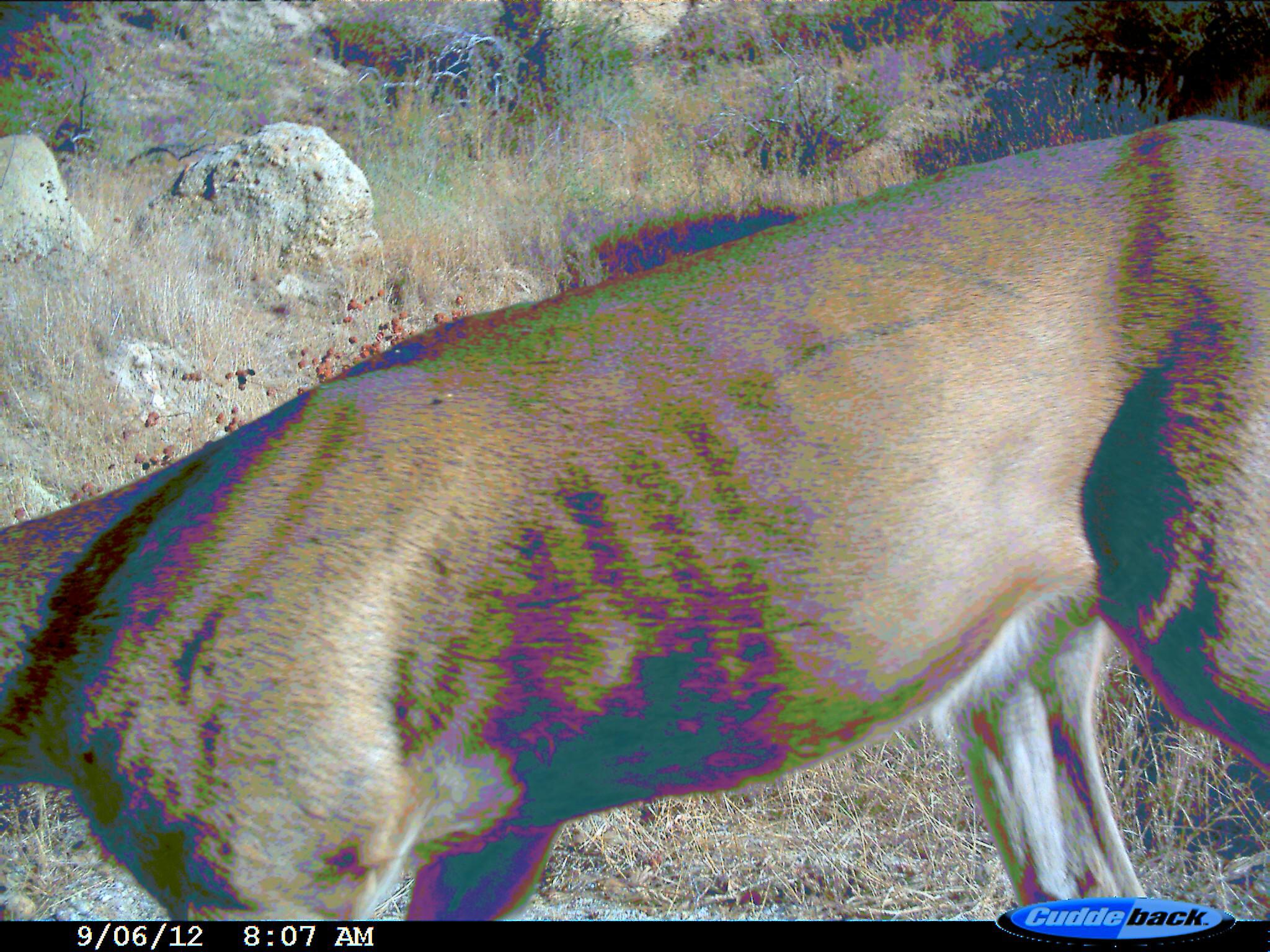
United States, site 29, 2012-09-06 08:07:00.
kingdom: Animalia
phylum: Chordata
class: Mammalia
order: Artiodactyla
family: Cervidae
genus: Odocoileus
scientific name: Odocoileus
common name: deer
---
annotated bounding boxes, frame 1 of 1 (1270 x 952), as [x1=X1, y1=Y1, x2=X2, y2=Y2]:
deer: [x1=0, y1=118, x2=1270, y2=921]